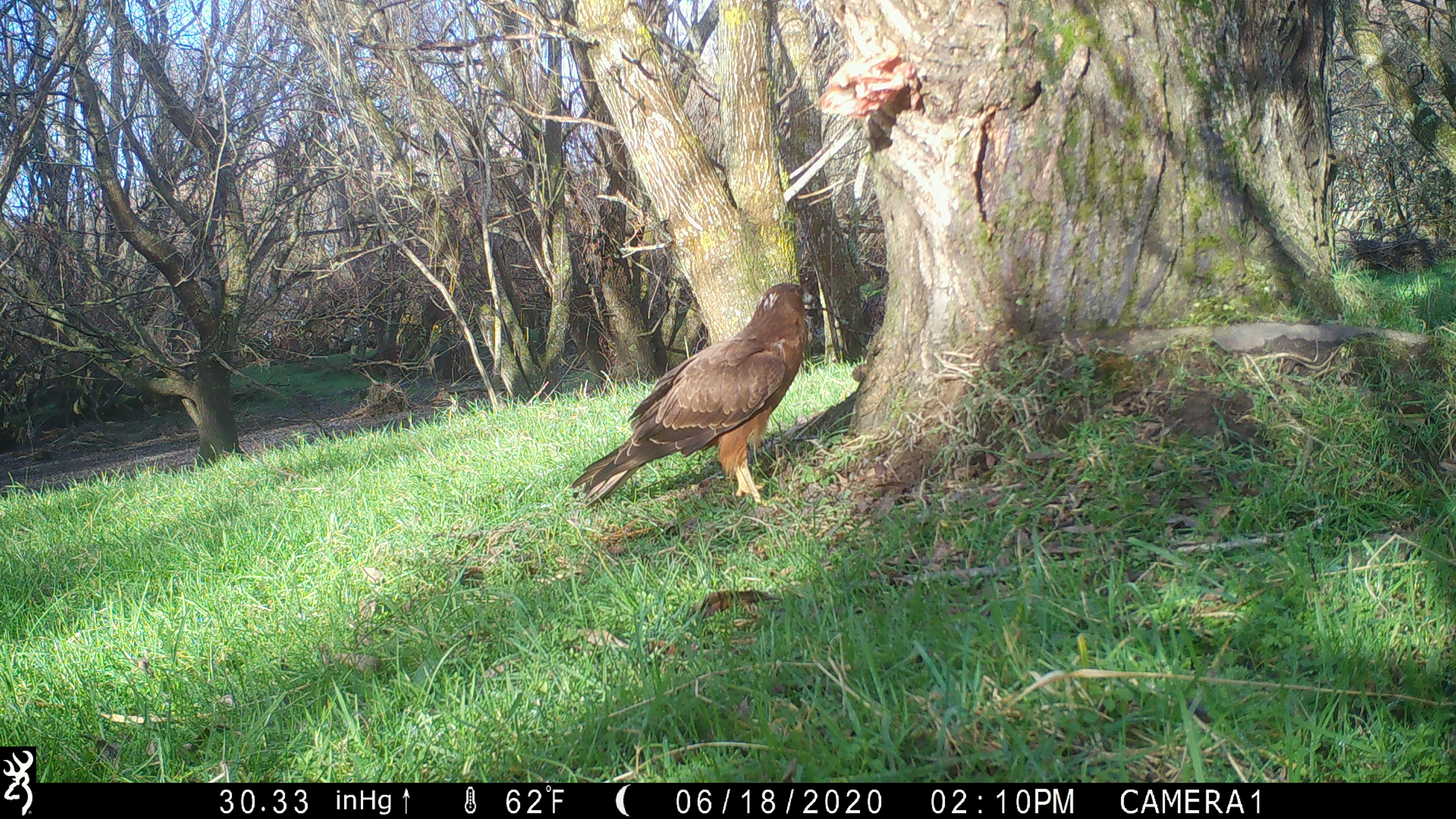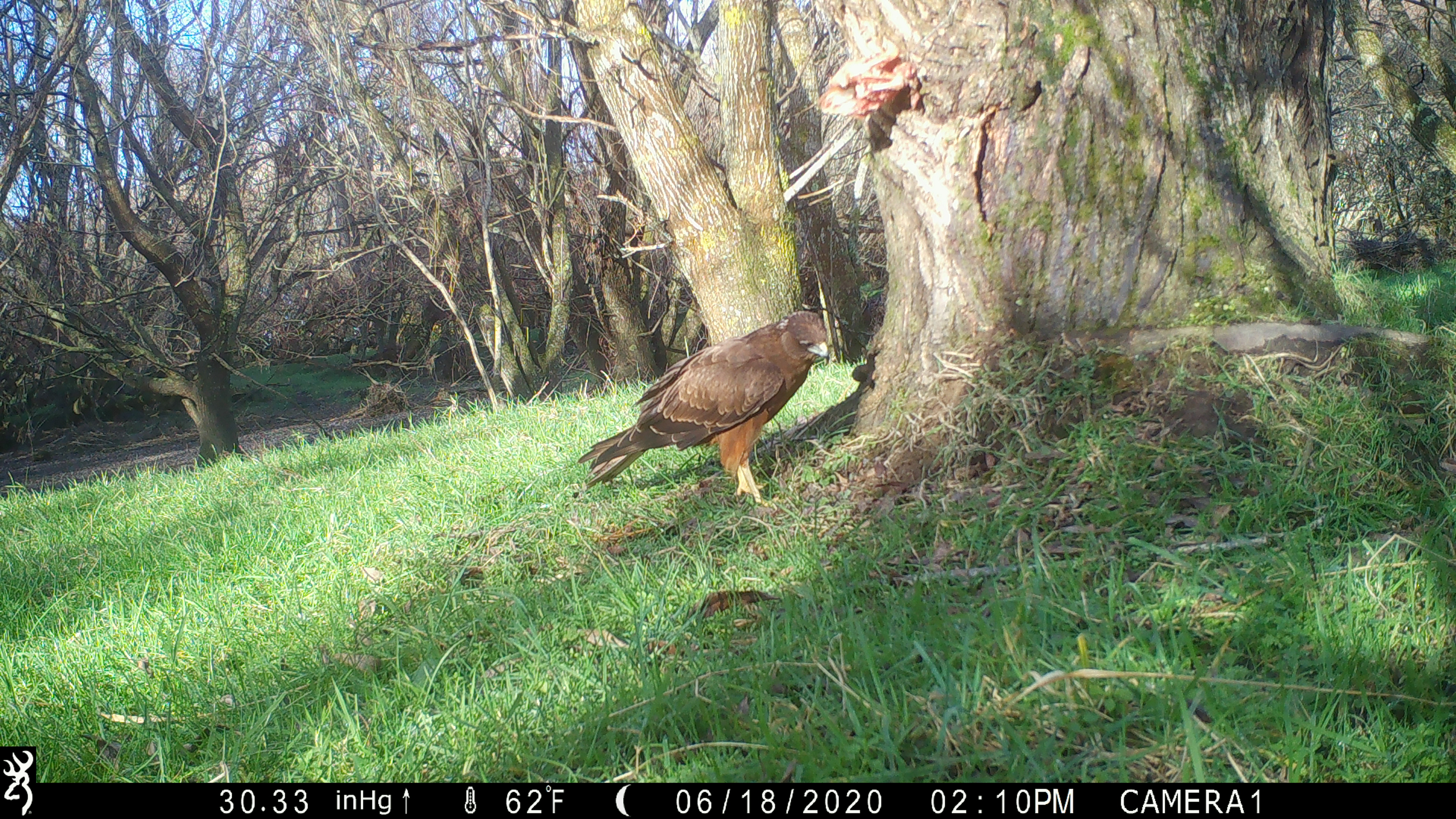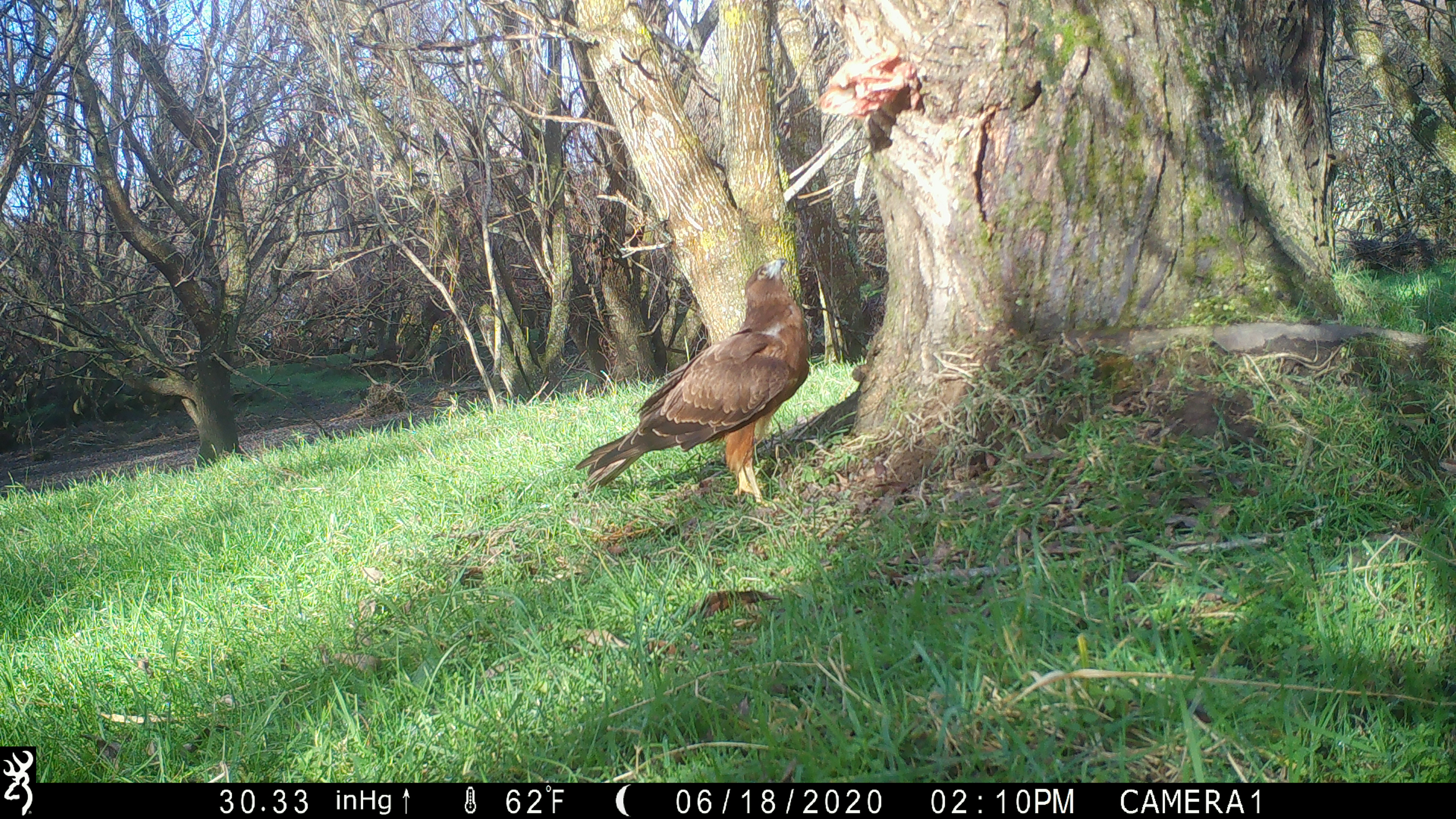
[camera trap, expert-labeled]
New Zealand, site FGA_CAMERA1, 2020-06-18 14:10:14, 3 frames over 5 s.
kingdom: Animalia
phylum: Chordata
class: Aves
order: Accipitriformes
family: Accipitridae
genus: Circus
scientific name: Circus approximans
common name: swamp harrier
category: harrier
Harrier (swamp harrier) (Circus approximans).